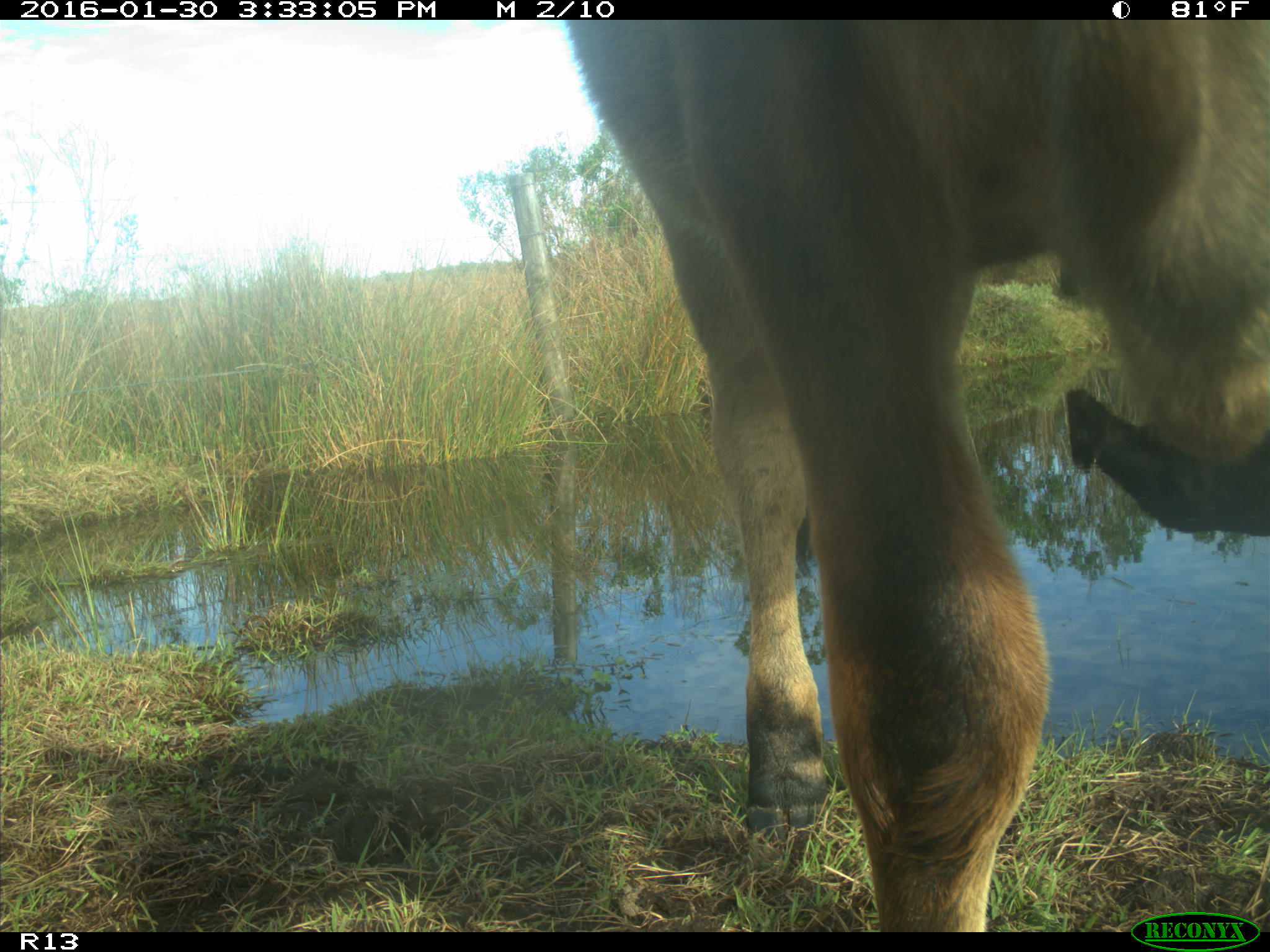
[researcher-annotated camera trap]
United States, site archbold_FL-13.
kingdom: Animalia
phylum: Chordata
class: Mammalia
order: Artiodactyla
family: Bovidae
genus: Bos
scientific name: Bos taurus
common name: domestic cow